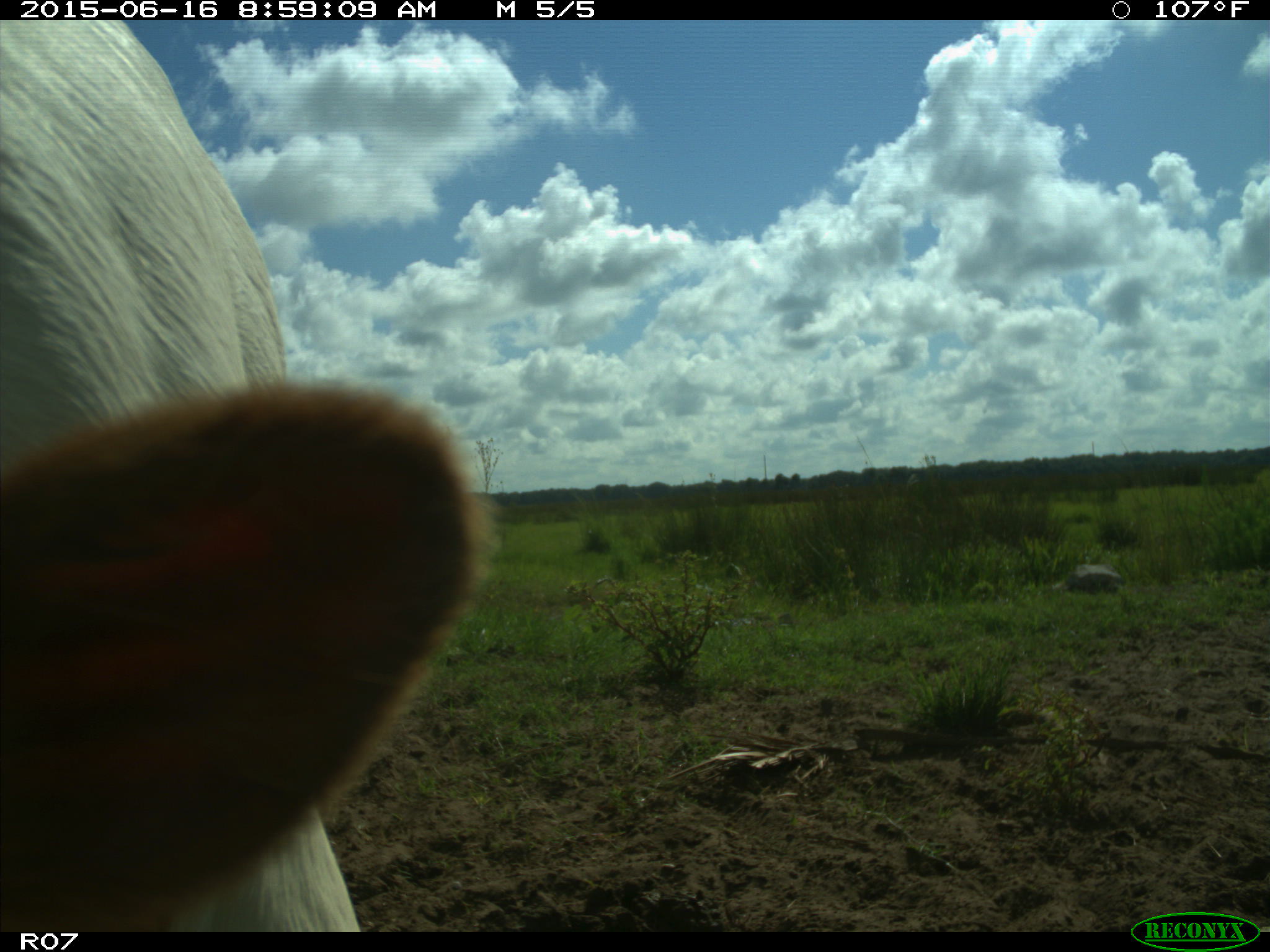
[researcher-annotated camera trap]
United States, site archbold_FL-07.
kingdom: Animalia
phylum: Chordata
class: Mammalia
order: Artiodactyla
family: Bovidae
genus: Bos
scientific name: Bos taurus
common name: domestic cow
Bos taurus (domestic cow).